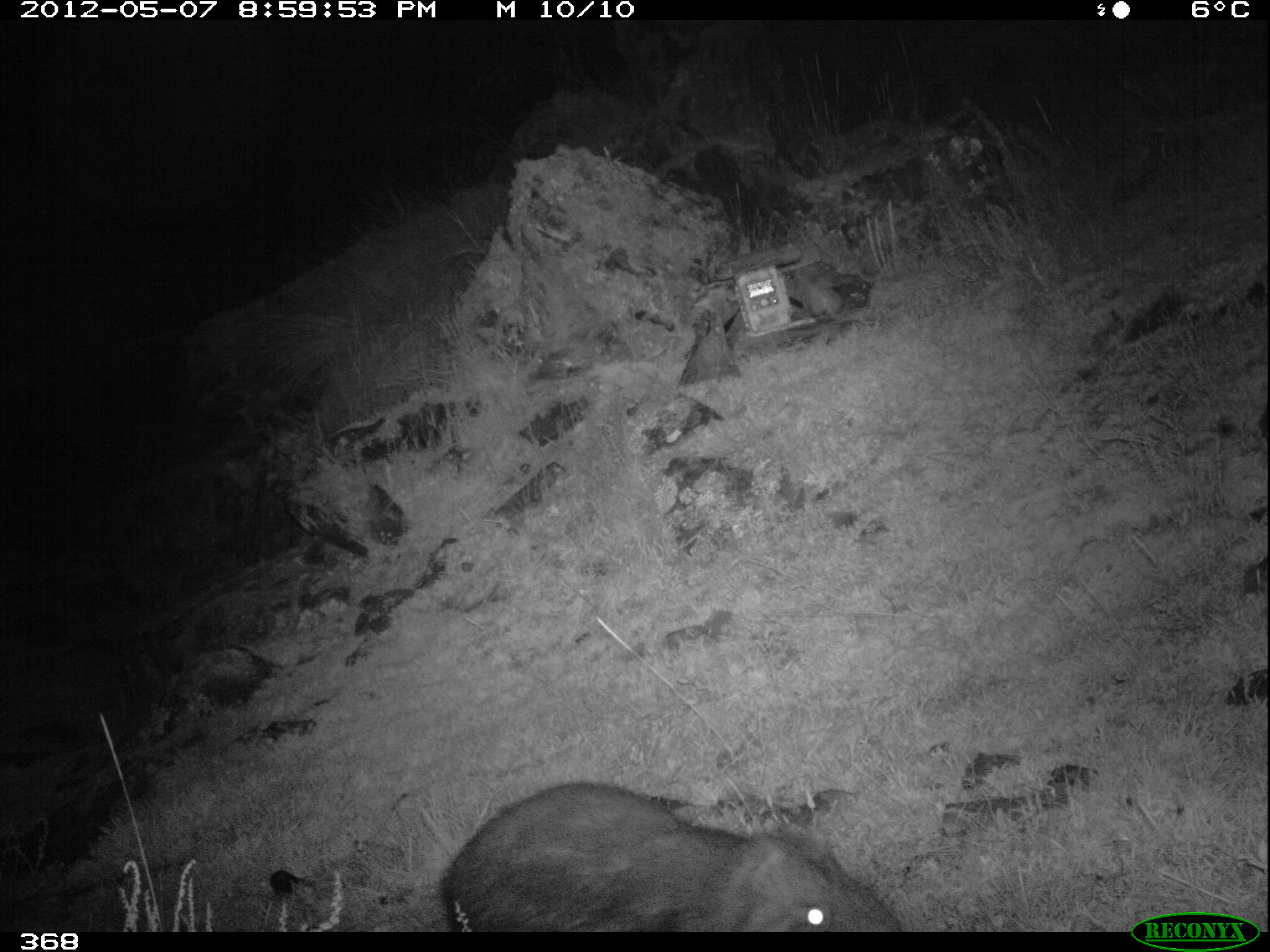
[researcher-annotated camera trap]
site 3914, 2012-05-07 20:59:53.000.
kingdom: Animalia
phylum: Chordata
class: Mammalia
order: Rodentia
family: Cuniculidae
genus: Cuniculus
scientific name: Cuniculus taczanowskii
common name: mountain paca